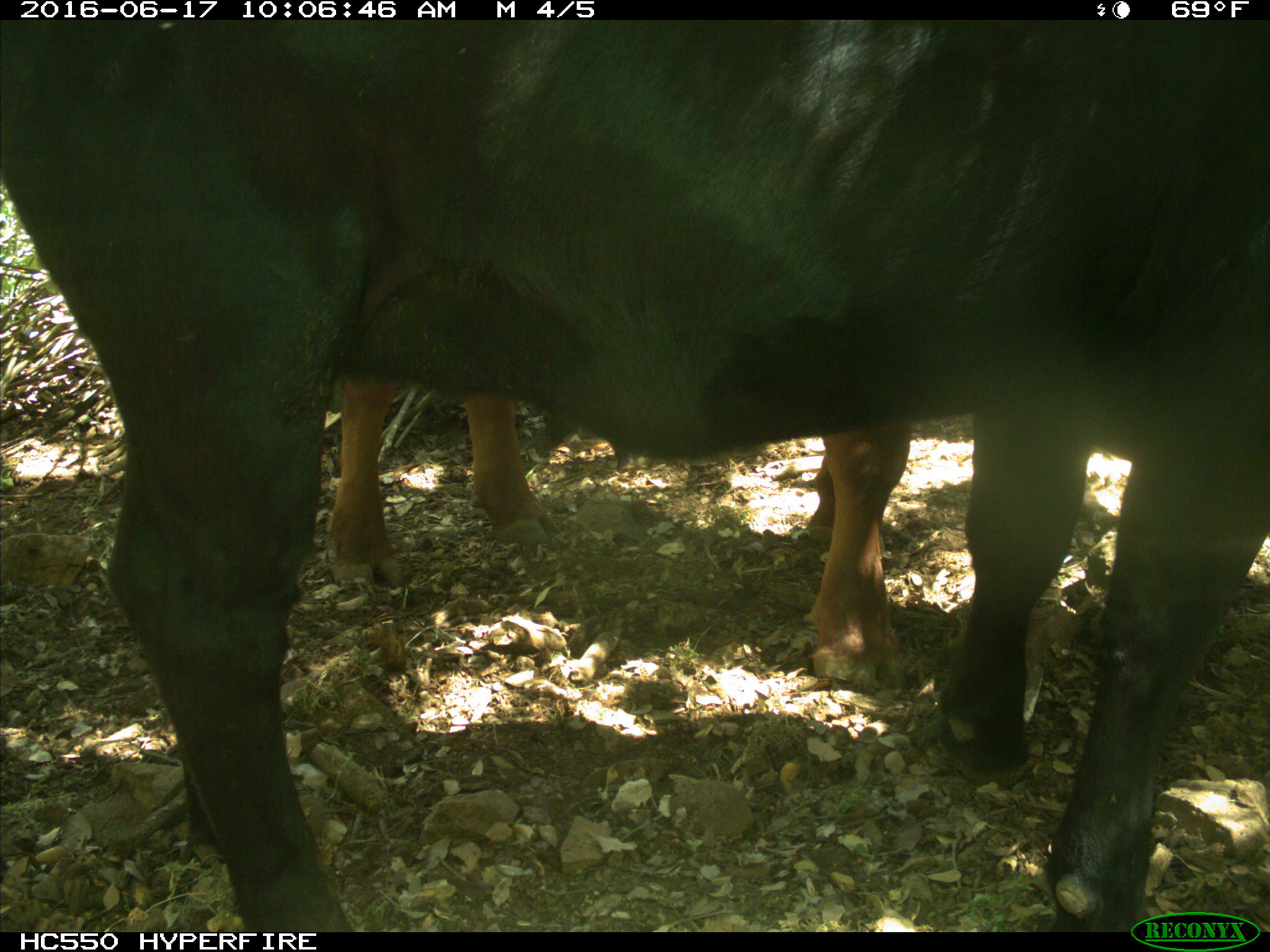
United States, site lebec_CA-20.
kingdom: Animalia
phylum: Chordata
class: Mammalia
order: Artiodactyla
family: Bovidae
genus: Bos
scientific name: Bos taurus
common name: domestic cow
Bos taurus (domestic cow).